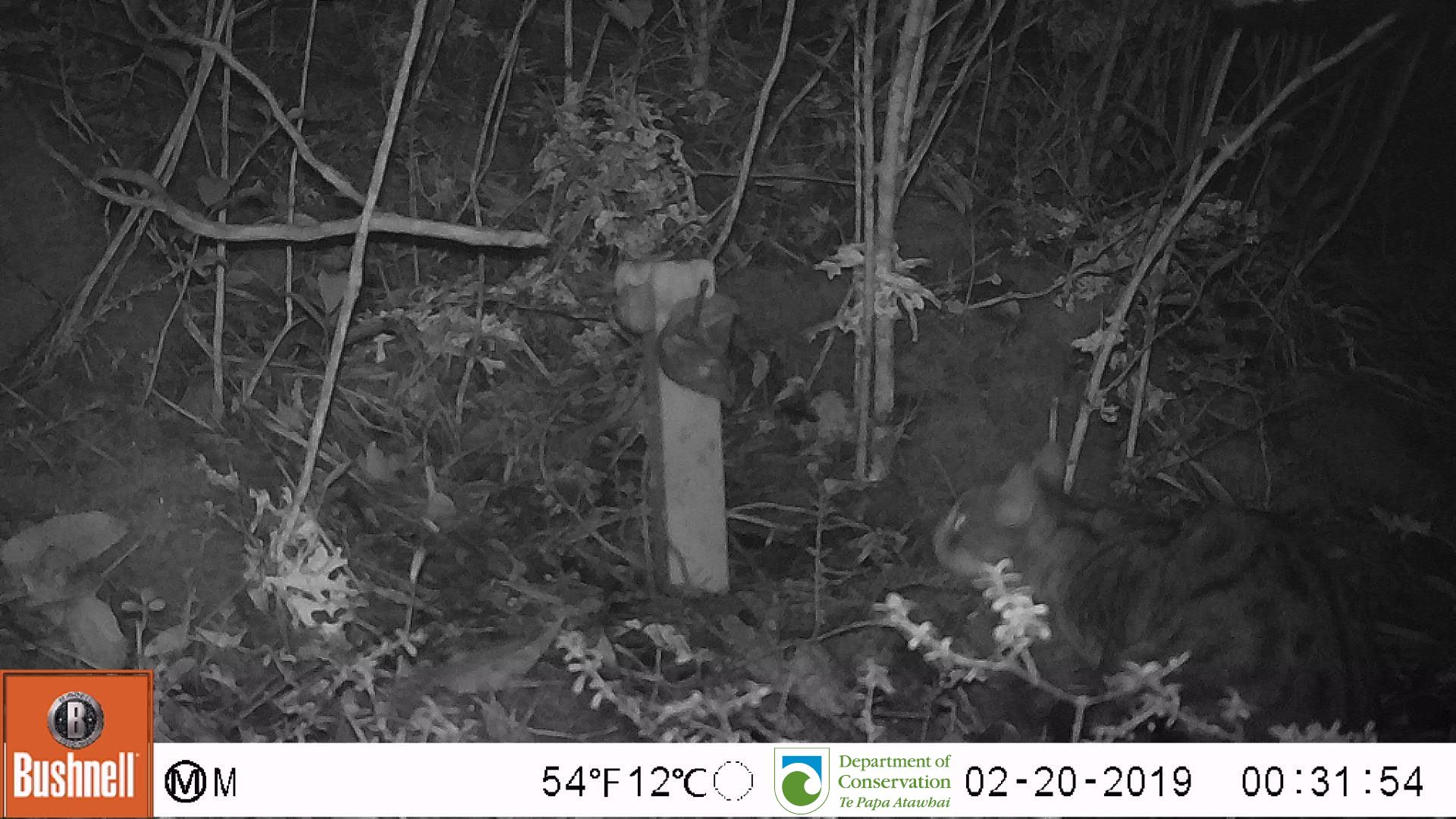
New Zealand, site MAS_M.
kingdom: Animalia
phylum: Chordata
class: Mammalia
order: Carnivora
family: Felidae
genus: Felis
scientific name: Felis catus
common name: domestic cat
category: cat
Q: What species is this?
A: Cat (domestic cat) (Felis catus).